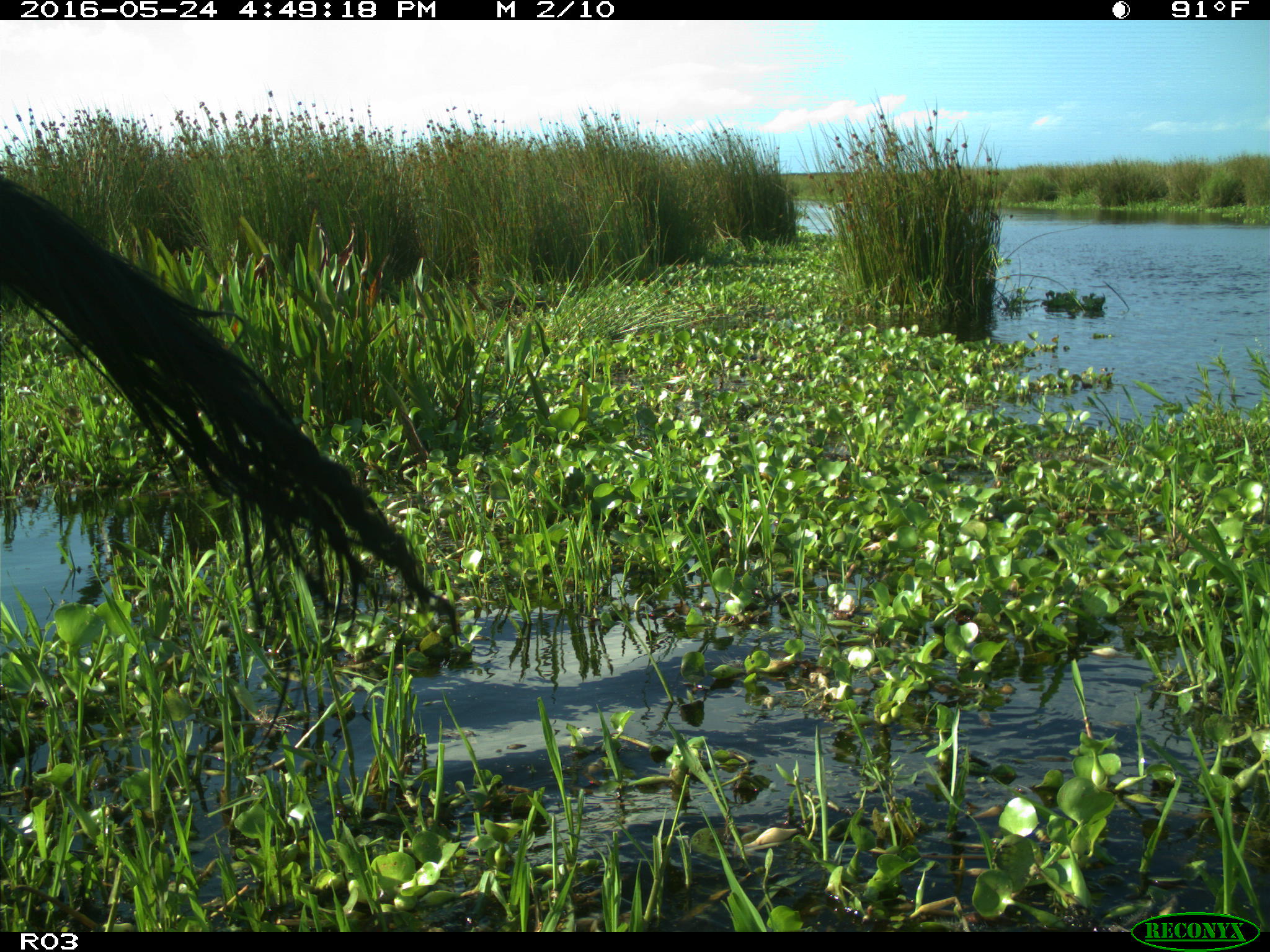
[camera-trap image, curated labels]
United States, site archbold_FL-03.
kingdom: Animalia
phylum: Chordata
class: Mammalia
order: Artiodactyla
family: Bovidae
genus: Bos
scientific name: Bos taurus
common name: domestic cow